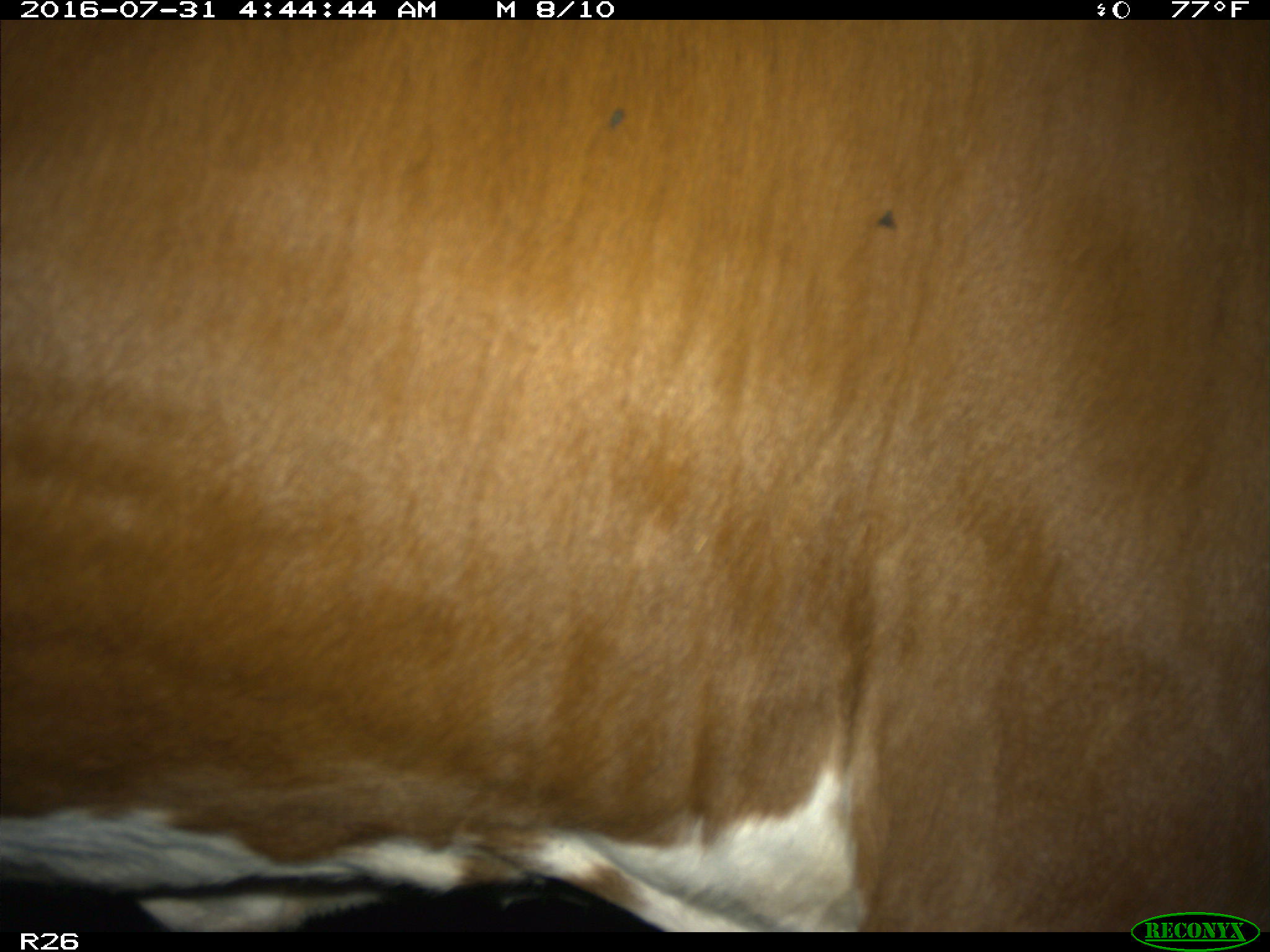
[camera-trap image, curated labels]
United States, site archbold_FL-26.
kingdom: Animalia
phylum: Chordata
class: Mammalia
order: Artiodactyla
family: Bovidae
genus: Bos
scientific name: Bos taurus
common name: domestic cow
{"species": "Bos taurus (domestic cow)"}